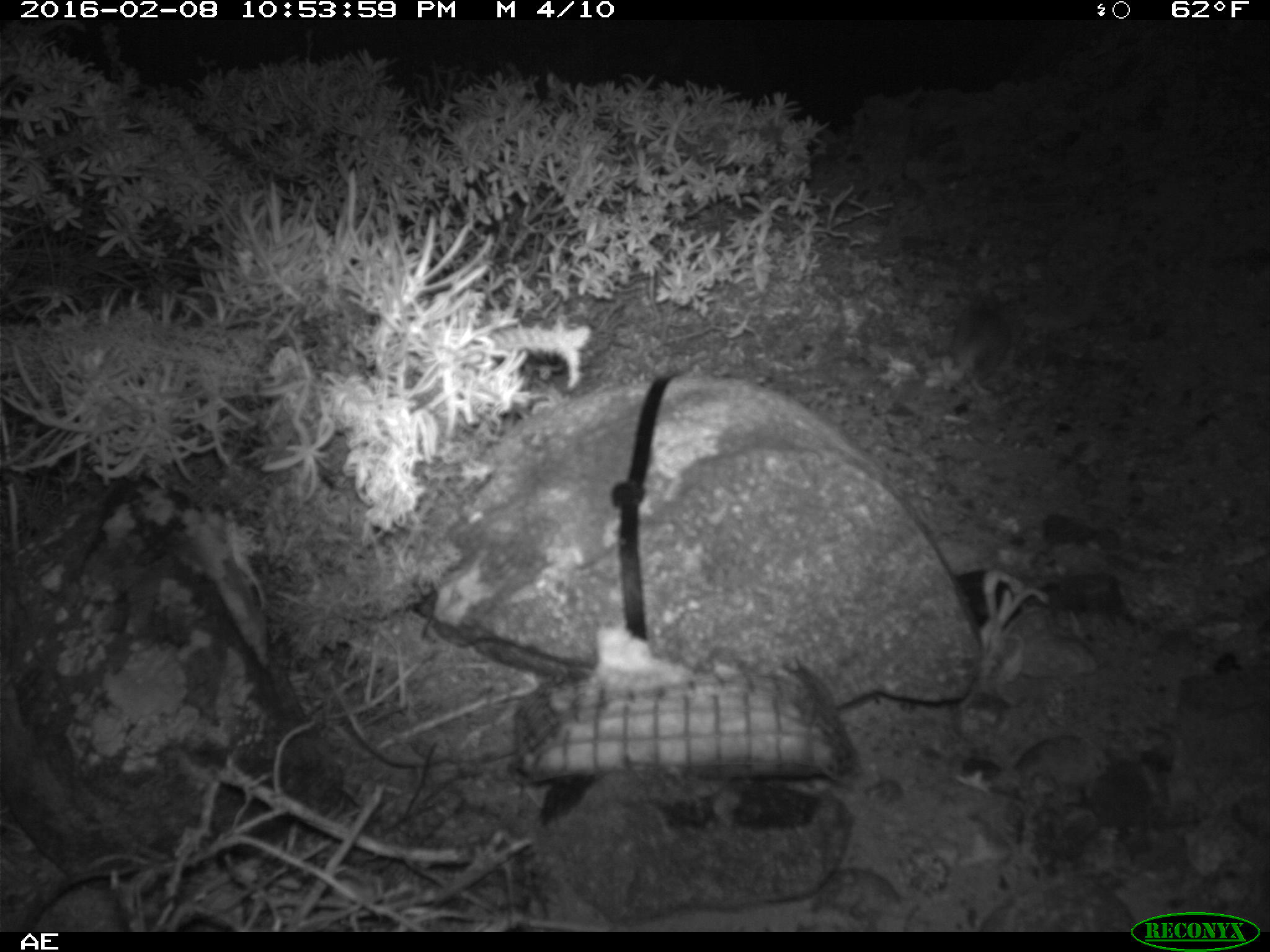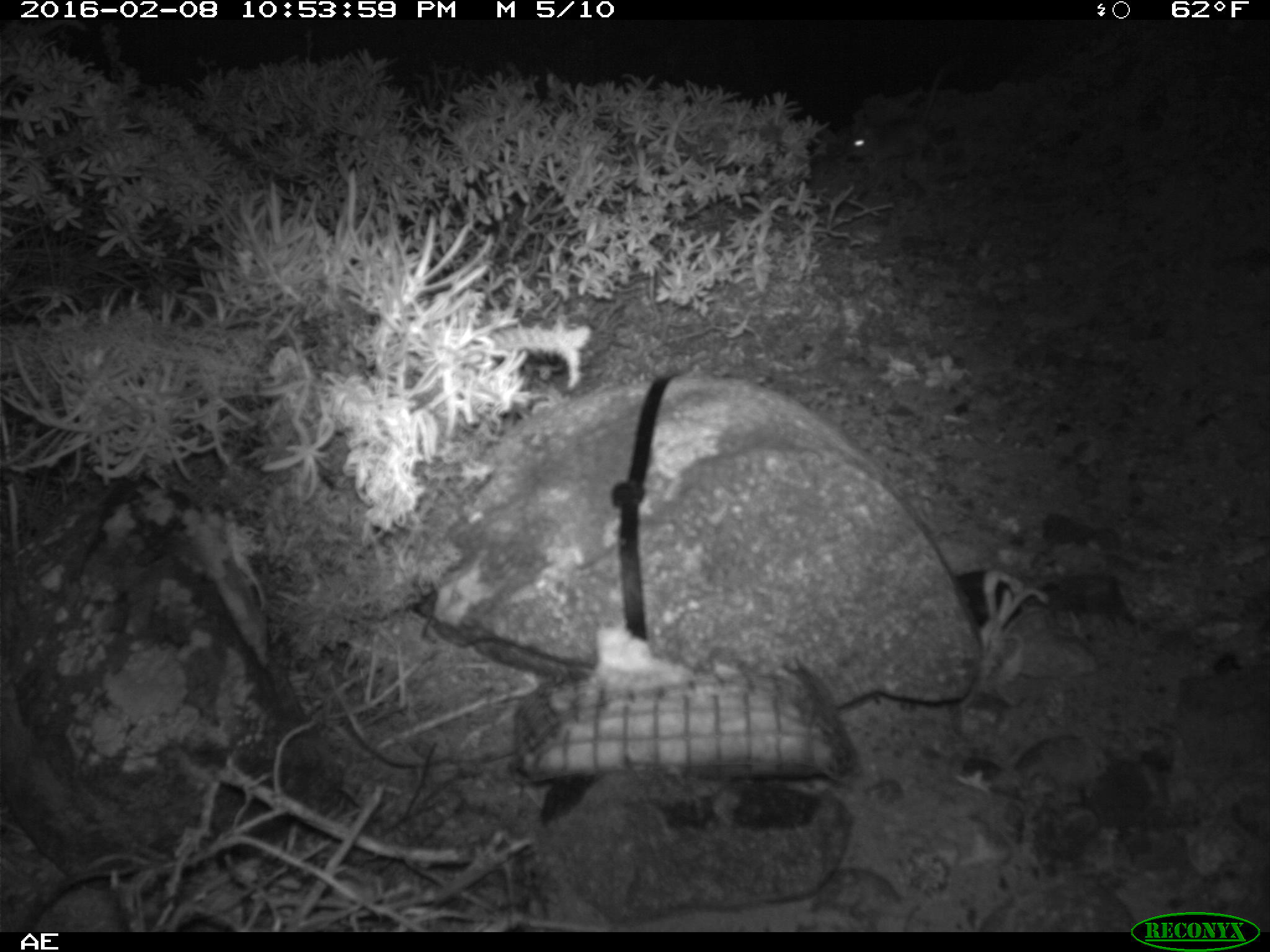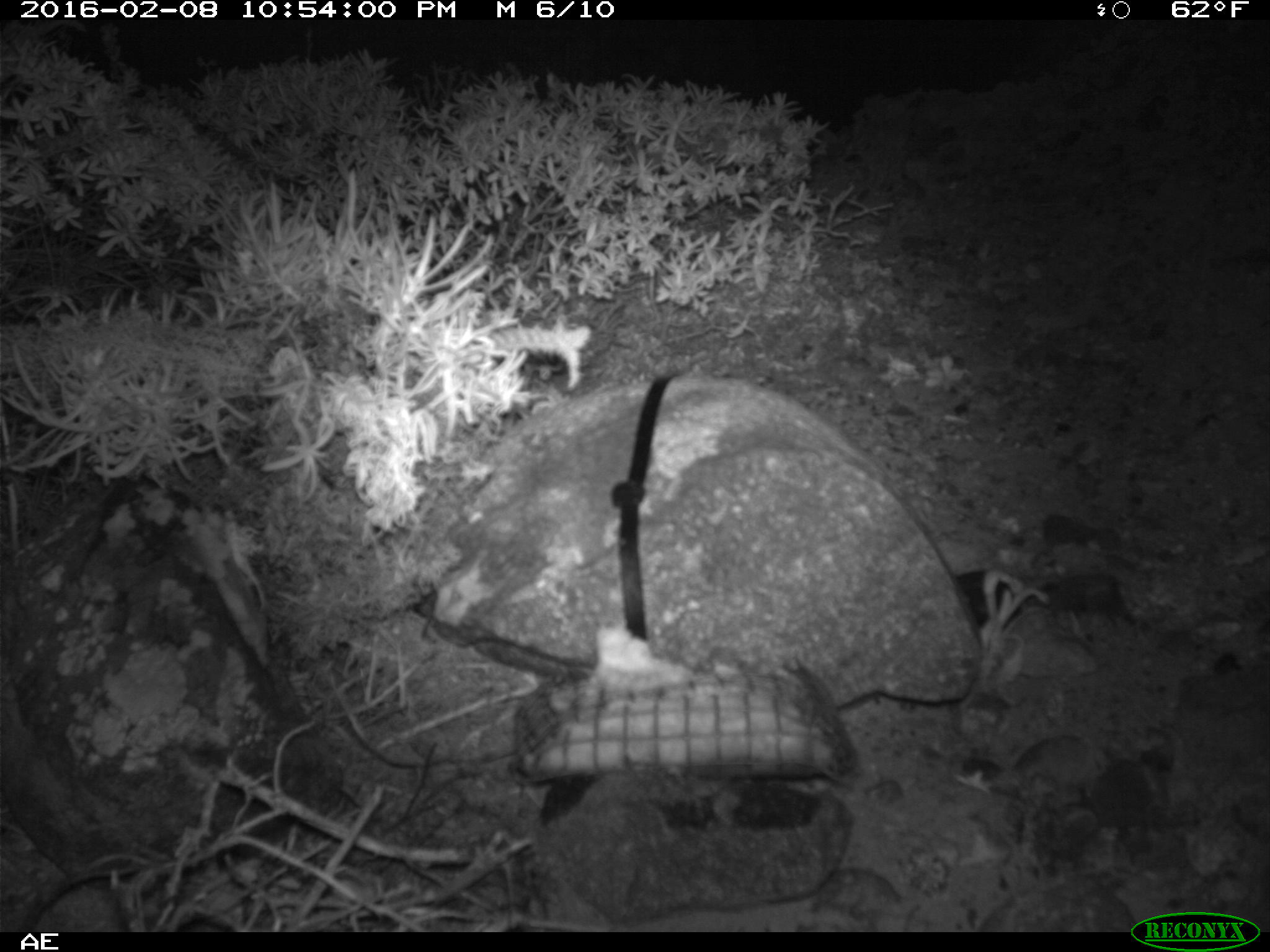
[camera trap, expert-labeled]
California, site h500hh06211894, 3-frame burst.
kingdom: Animalia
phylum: Chordata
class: Mammalia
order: Rodentia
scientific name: Rodentia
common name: rodent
Rodent (Rodentia).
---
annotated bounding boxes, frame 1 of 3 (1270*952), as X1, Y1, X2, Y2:
rodent: 942, 293, 1032, 397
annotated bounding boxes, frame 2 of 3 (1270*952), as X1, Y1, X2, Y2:
rodent: 845, 65, 952, 170